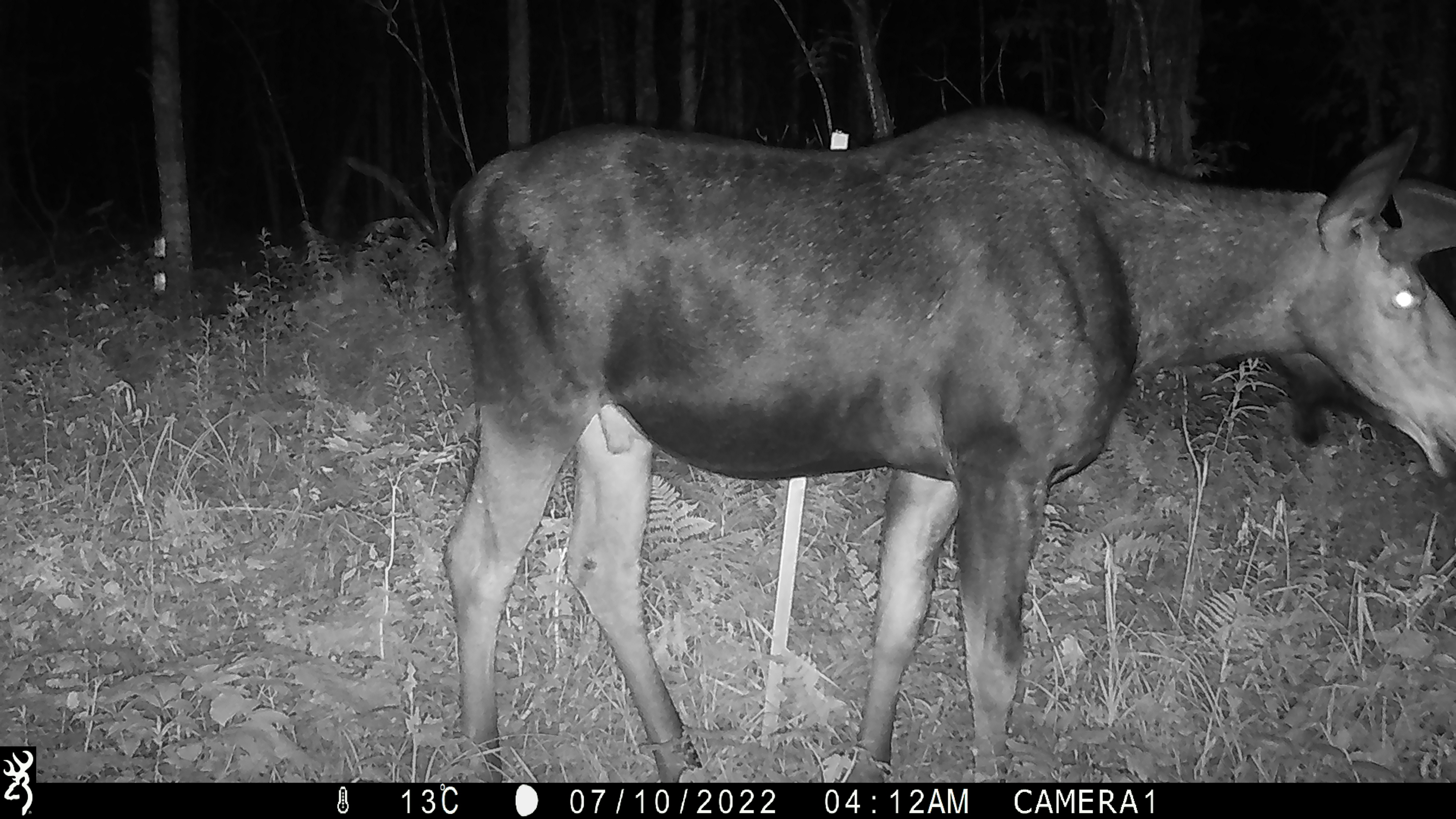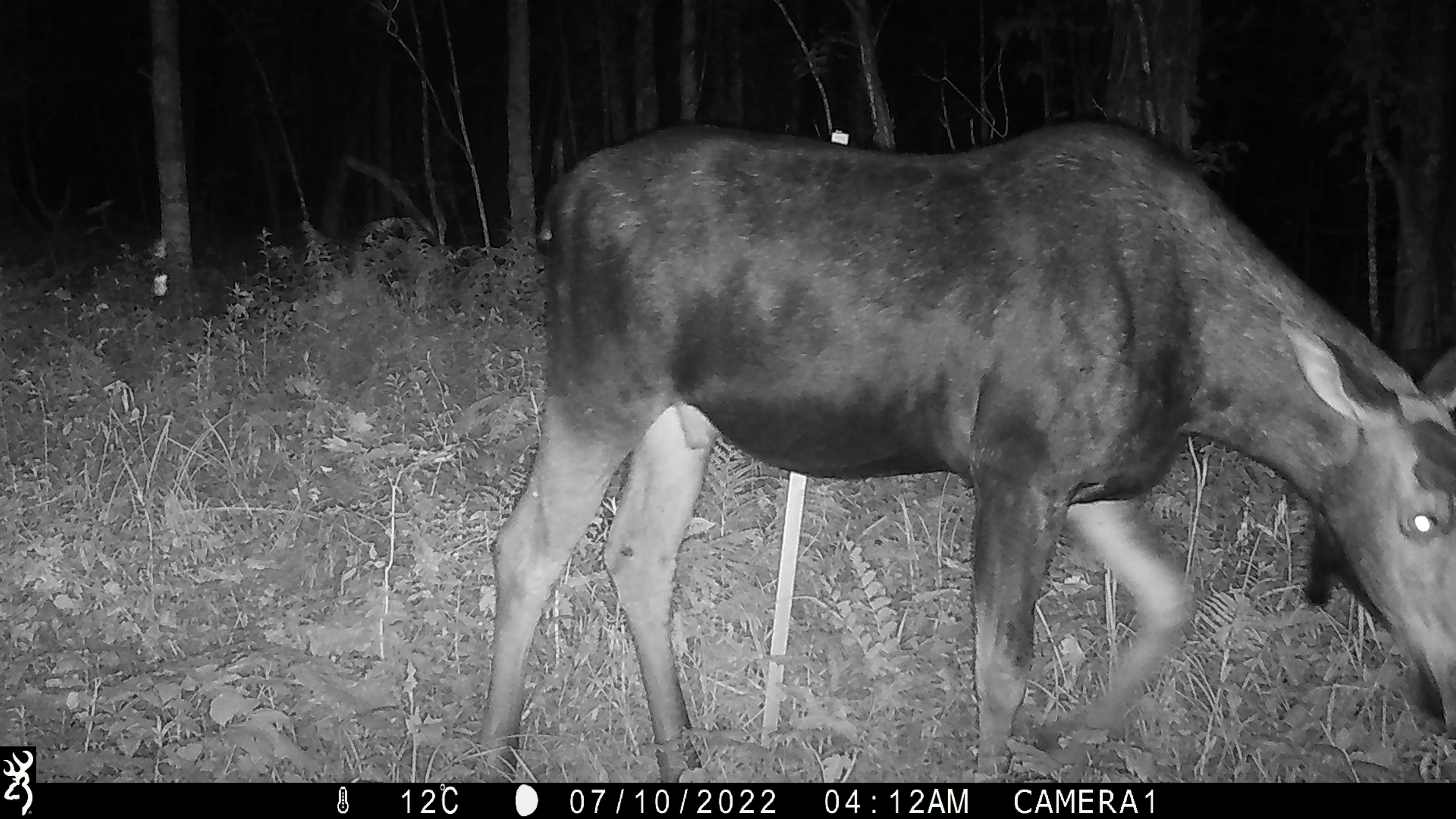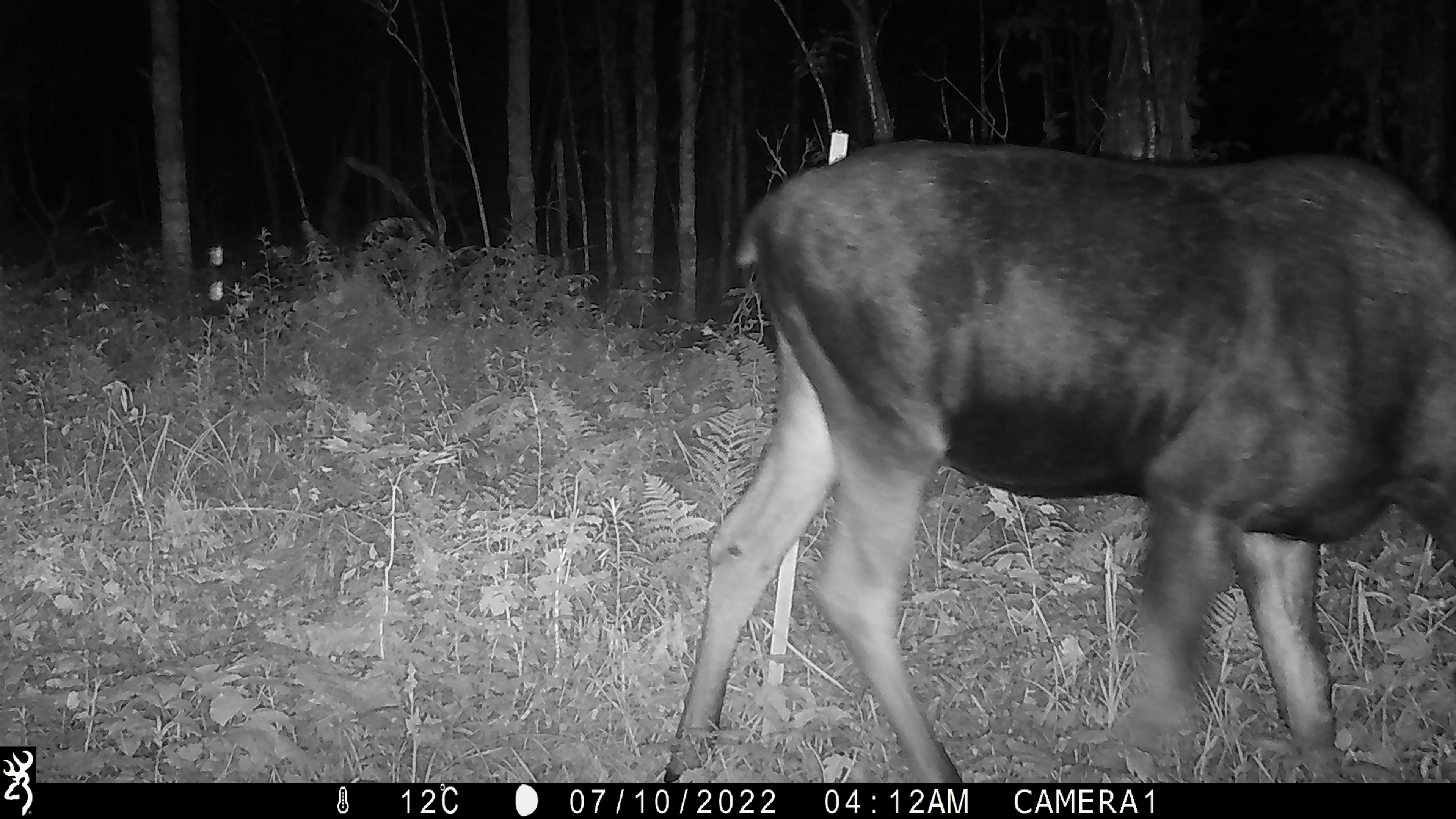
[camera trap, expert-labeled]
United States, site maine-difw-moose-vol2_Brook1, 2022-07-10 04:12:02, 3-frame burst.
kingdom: Animalia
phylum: Chordata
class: Mammalia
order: Artiodactyla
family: Cervidae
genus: Alces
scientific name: Alces alces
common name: moose